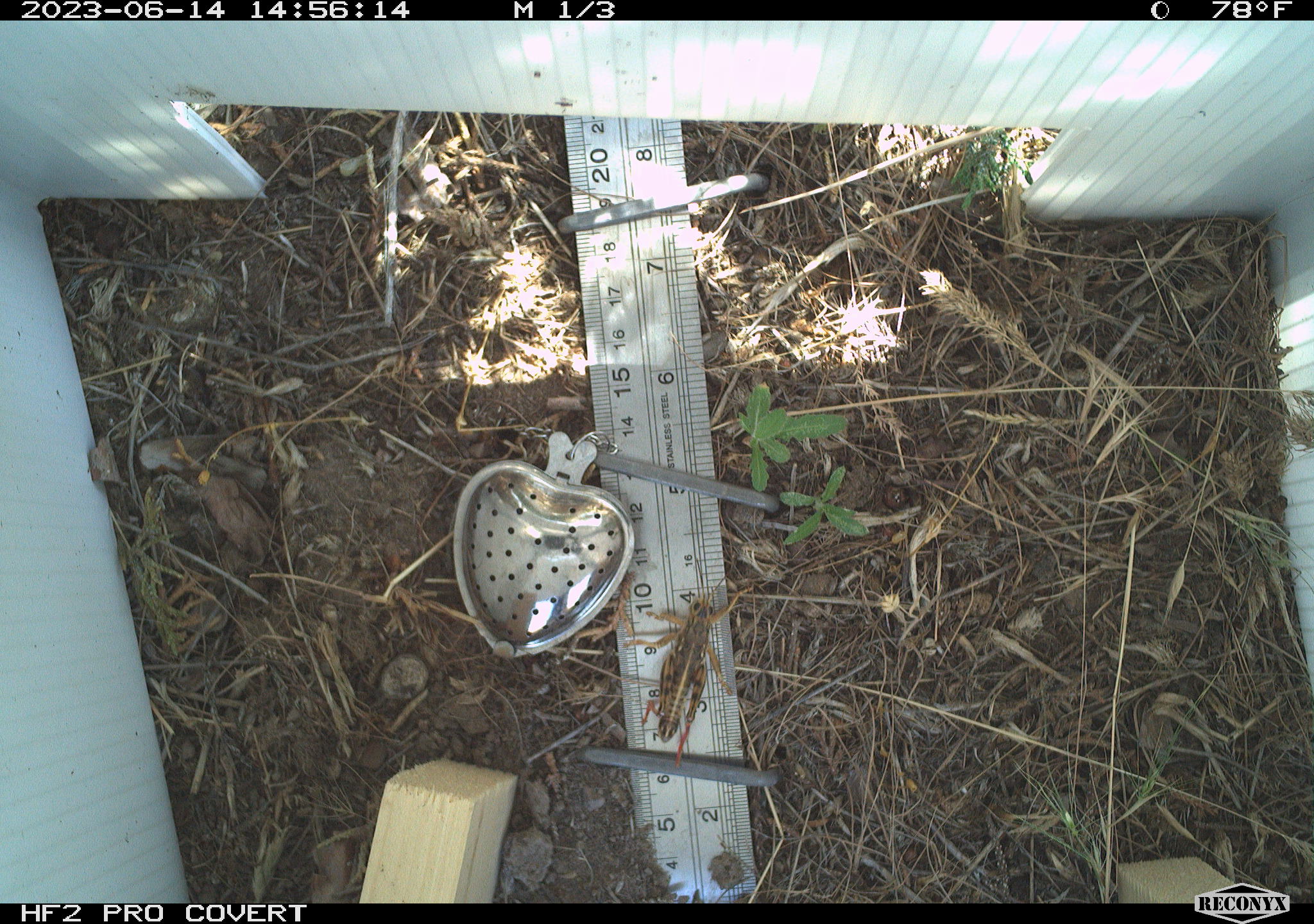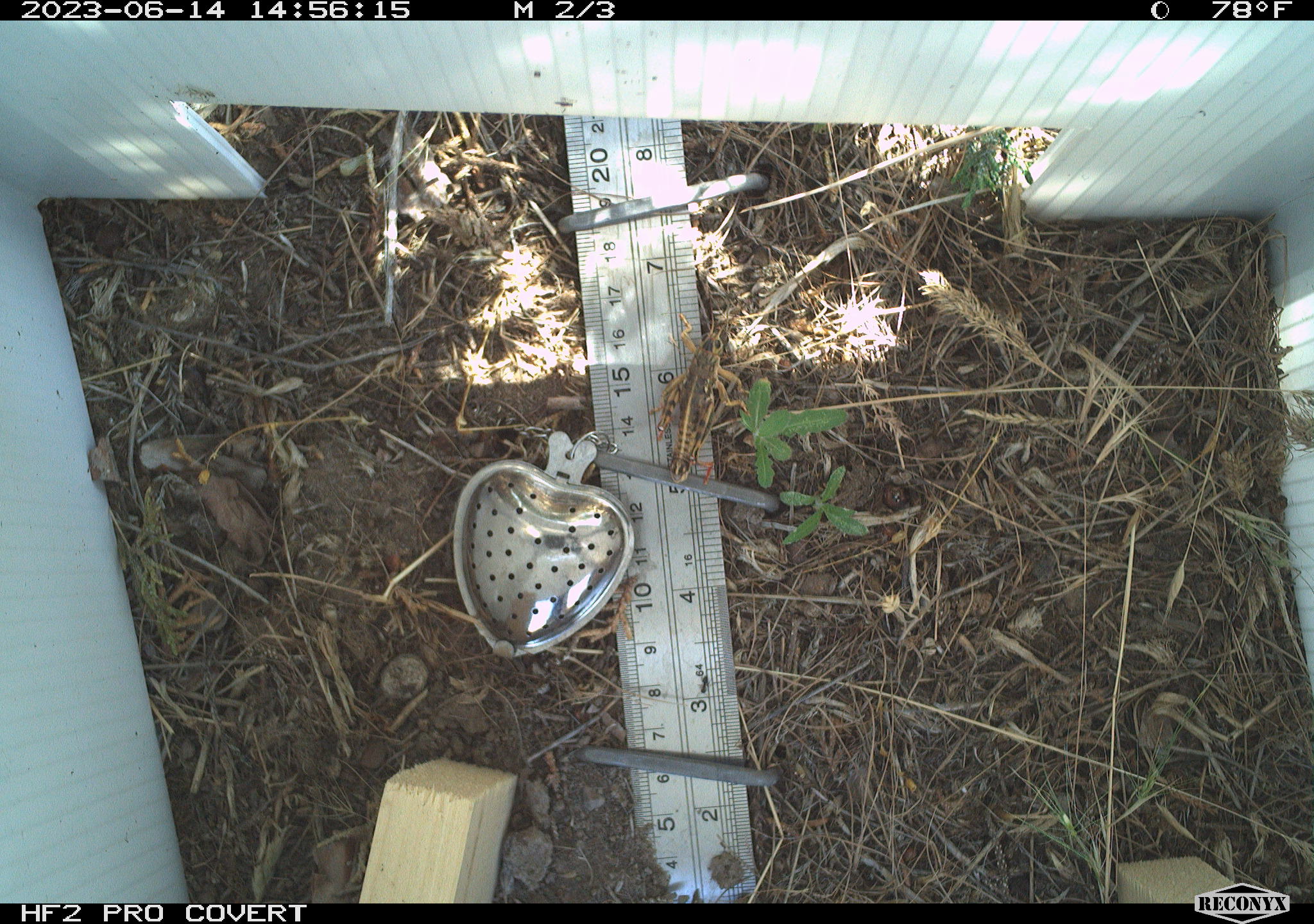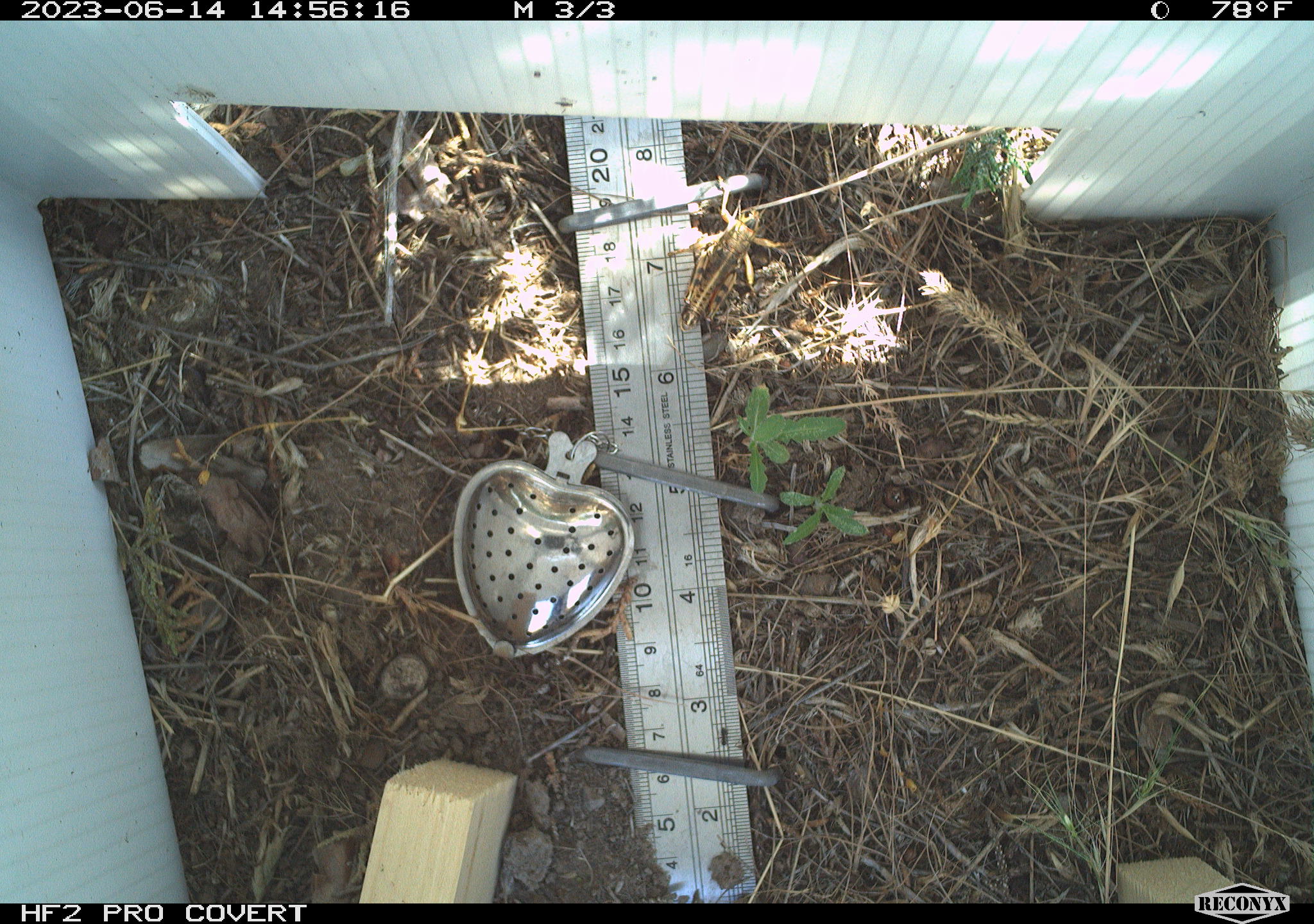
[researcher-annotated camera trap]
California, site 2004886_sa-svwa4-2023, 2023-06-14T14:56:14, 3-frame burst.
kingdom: Animalia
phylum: Arthropoda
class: Insecta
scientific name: Insecta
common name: insect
Insect (Insecta).